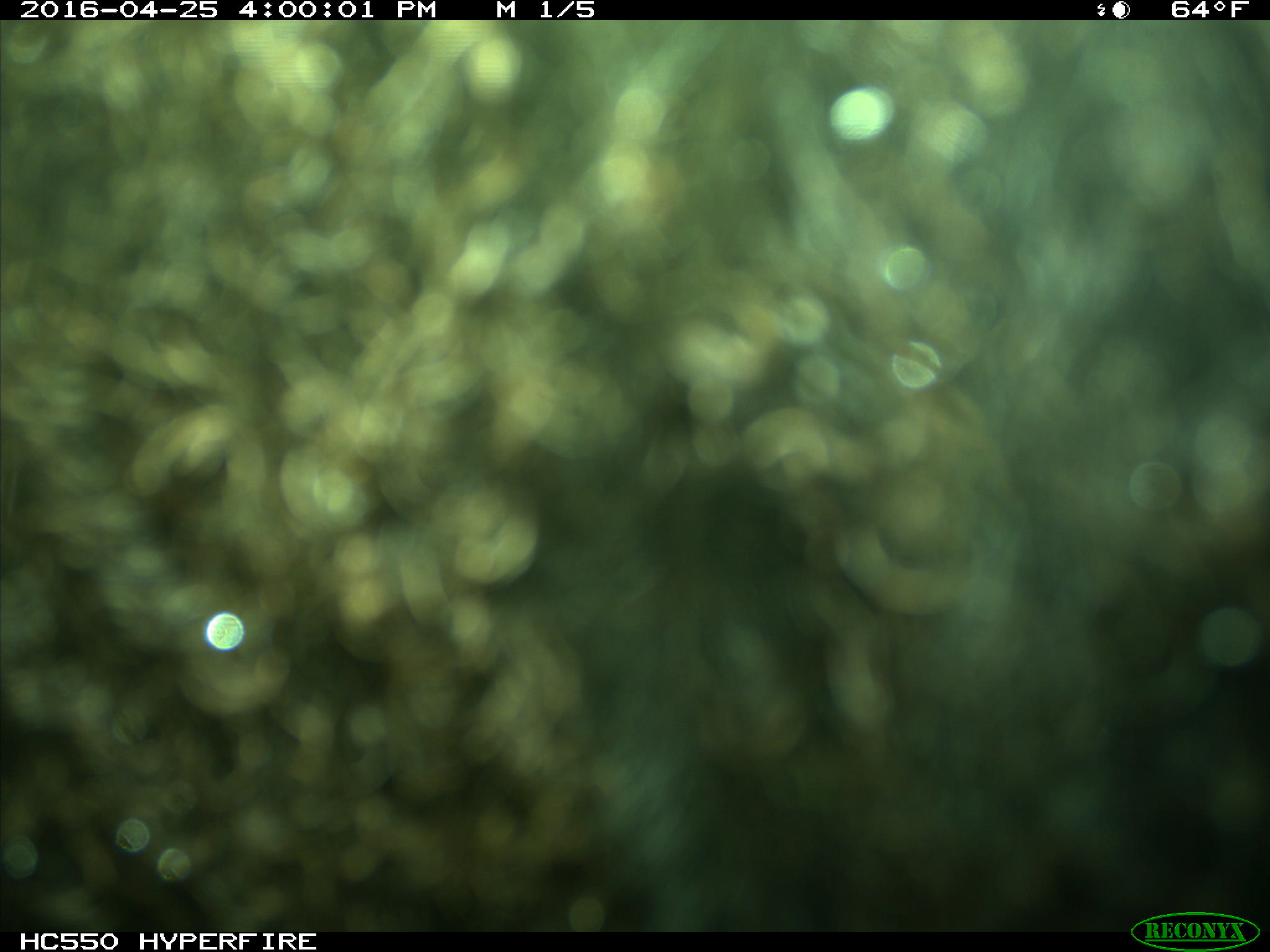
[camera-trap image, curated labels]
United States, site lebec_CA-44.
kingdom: Animalia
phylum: Chordata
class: Mammalia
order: Artiodactyla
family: Bovidae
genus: Bos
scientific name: Bos taurus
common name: domestic cow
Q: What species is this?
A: Bos taurus (domestic cow).